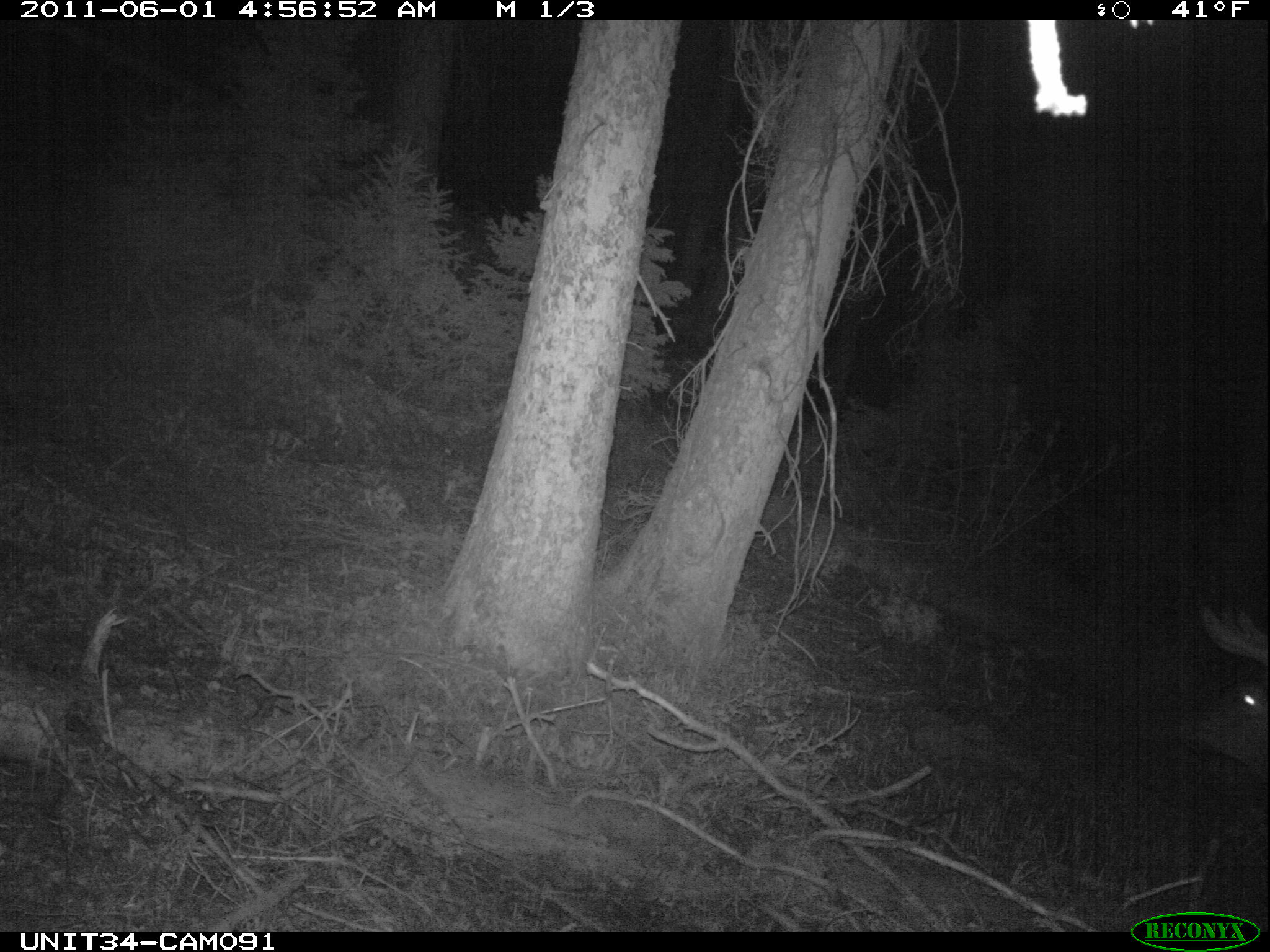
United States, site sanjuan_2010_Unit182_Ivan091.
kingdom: Animalia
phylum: Chordata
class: Mammalia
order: Artiodactyla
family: Cervidae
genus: Cervus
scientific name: Cervus elaphus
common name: red deer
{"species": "Cervus elaphus (red deer)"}